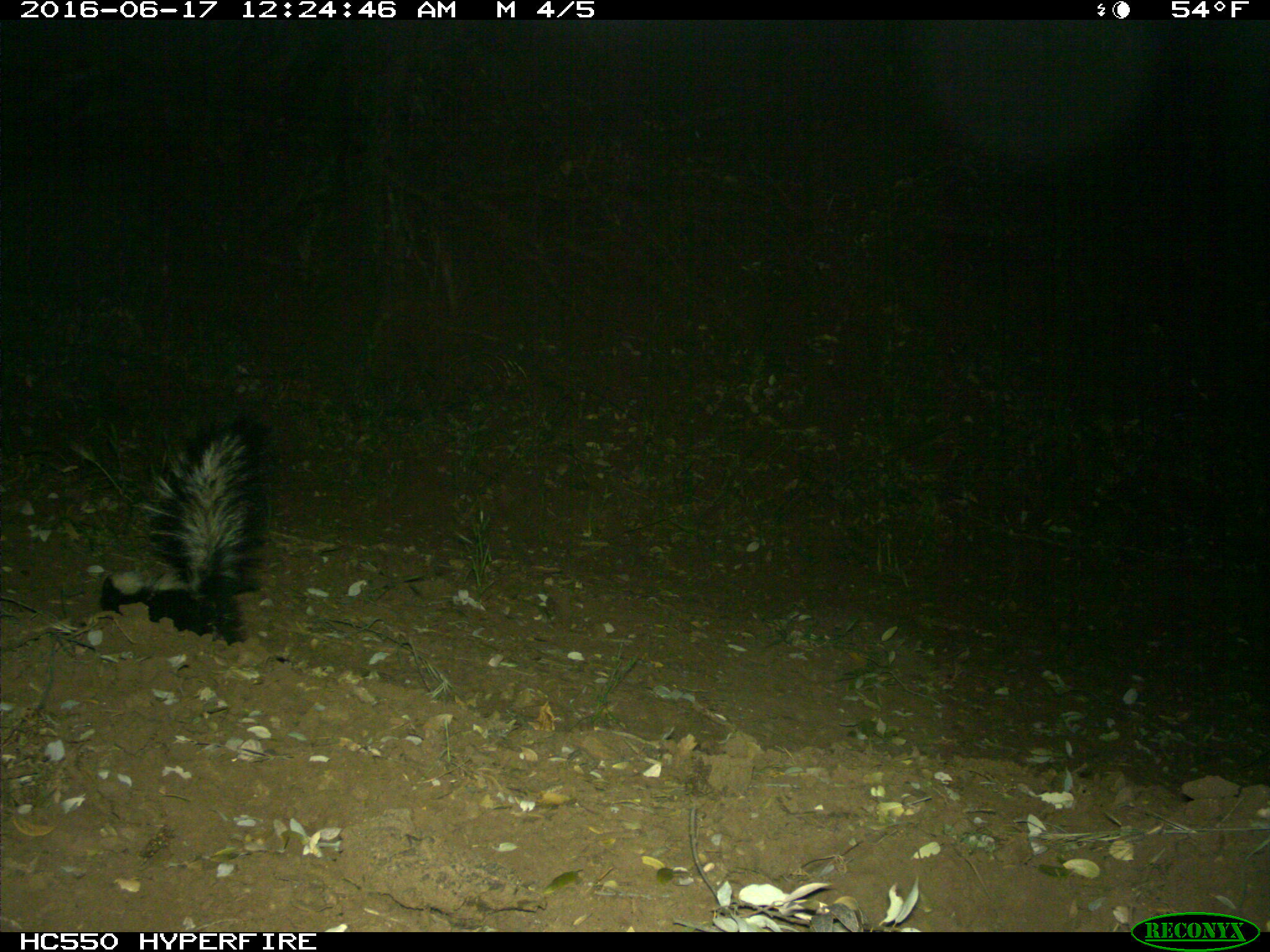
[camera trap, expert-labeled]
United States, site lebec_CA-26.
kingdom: Animalia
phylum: Chordata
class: Mammalia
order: Carnivora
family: Mephitidae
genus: Mephitis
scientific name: Mephitis mephitis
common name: striped skunk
Mephitis mephitis (striped skunk).